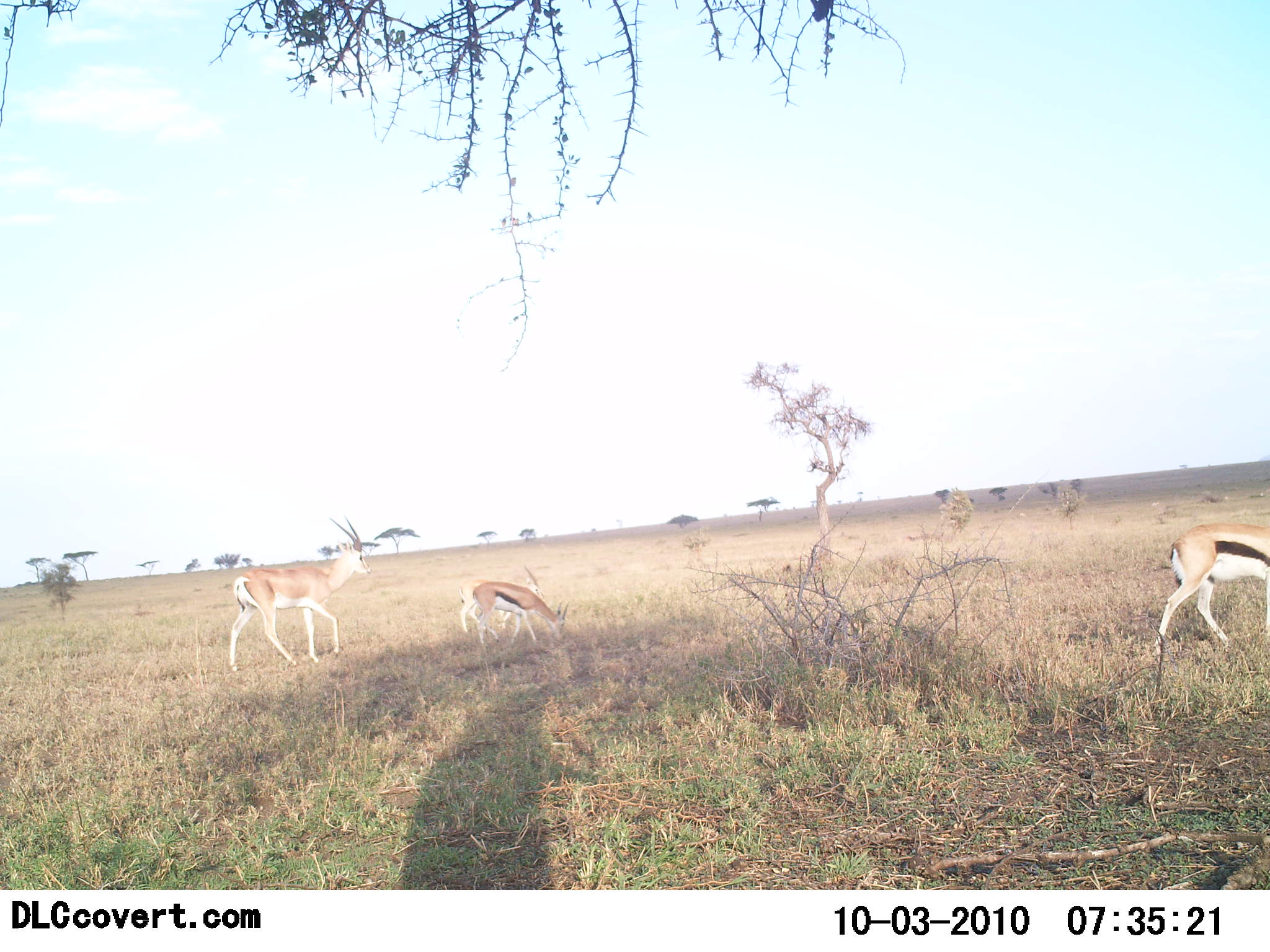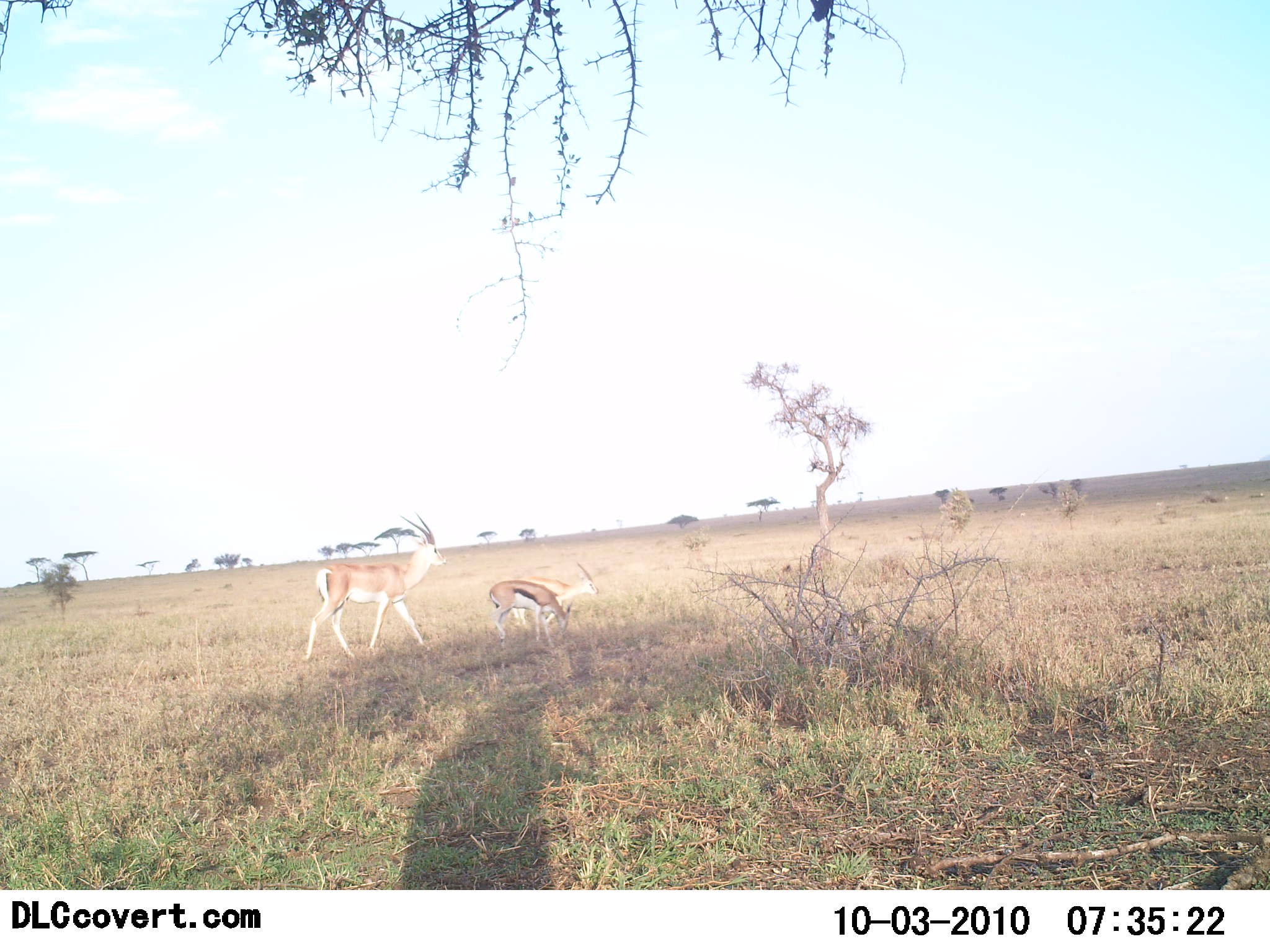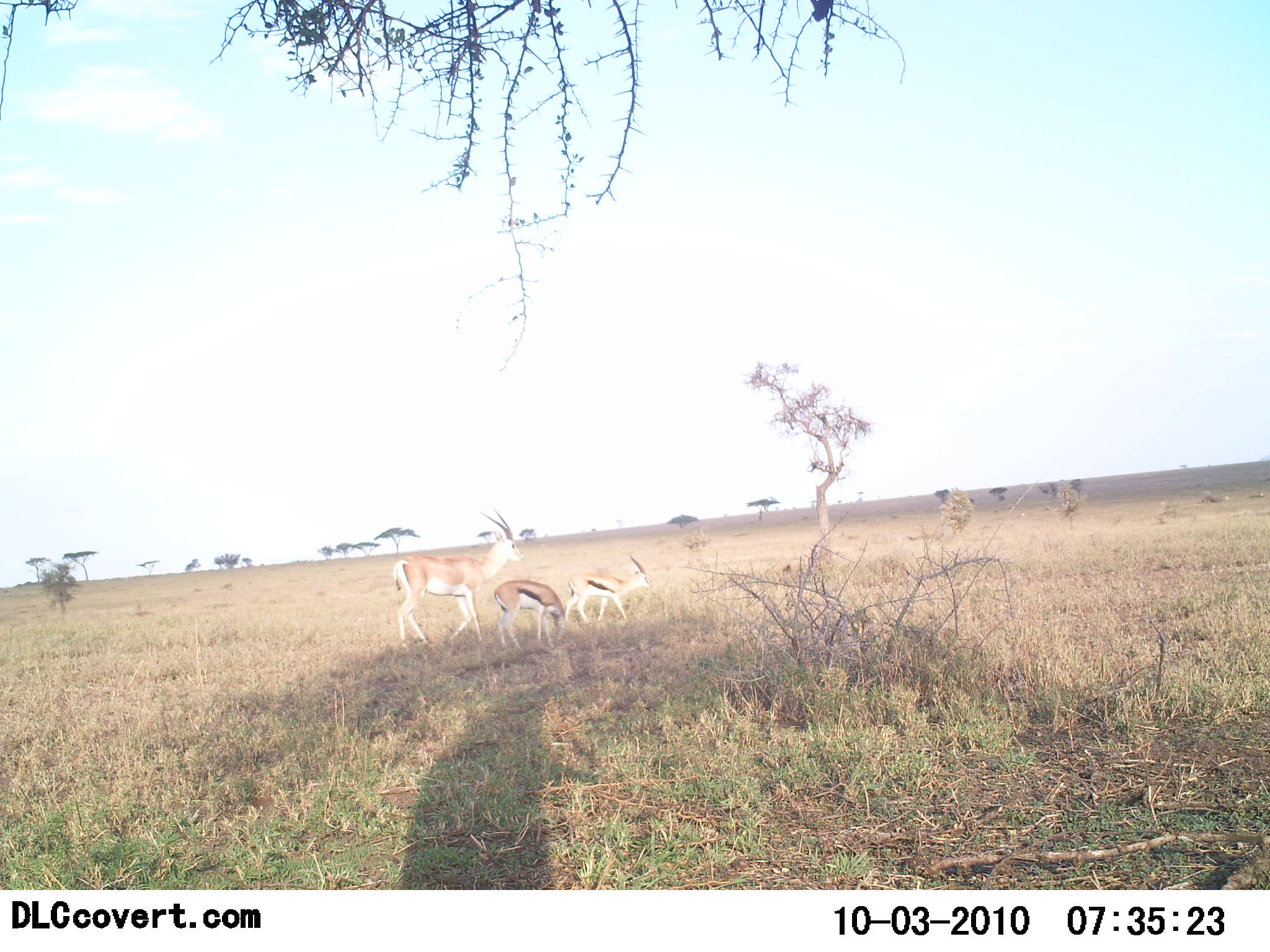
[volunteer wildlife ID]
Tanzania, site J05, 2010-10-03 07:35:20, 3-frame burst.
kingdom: Animalia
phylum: Chordata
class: Mammalia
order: Artiodactyla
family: Bovidae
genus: Nanger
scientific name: Nanger granti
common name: grant's gazelle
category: gazellegrants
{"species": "gazellegrants (grant's gazelle) (Nanger granti)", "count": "1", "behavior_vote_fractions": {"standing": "19%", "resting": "0%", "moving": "81%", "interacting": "0%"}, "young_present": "25%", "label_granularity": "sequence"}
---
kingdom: Animalia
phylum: Chordata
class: Mammalia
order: Artiodactyla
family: Bovidae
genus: Eudorcas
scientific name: Eudorcas thomsonii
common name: thomson's gazelle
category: gazellethomsons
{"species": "gazellethomsons (thomson's gazelle) (Eudorcas thomsonii)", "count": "3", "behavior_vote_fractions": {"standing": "18%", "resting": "0%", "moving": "76%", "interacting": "0%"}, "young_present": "12%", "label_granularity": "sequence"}